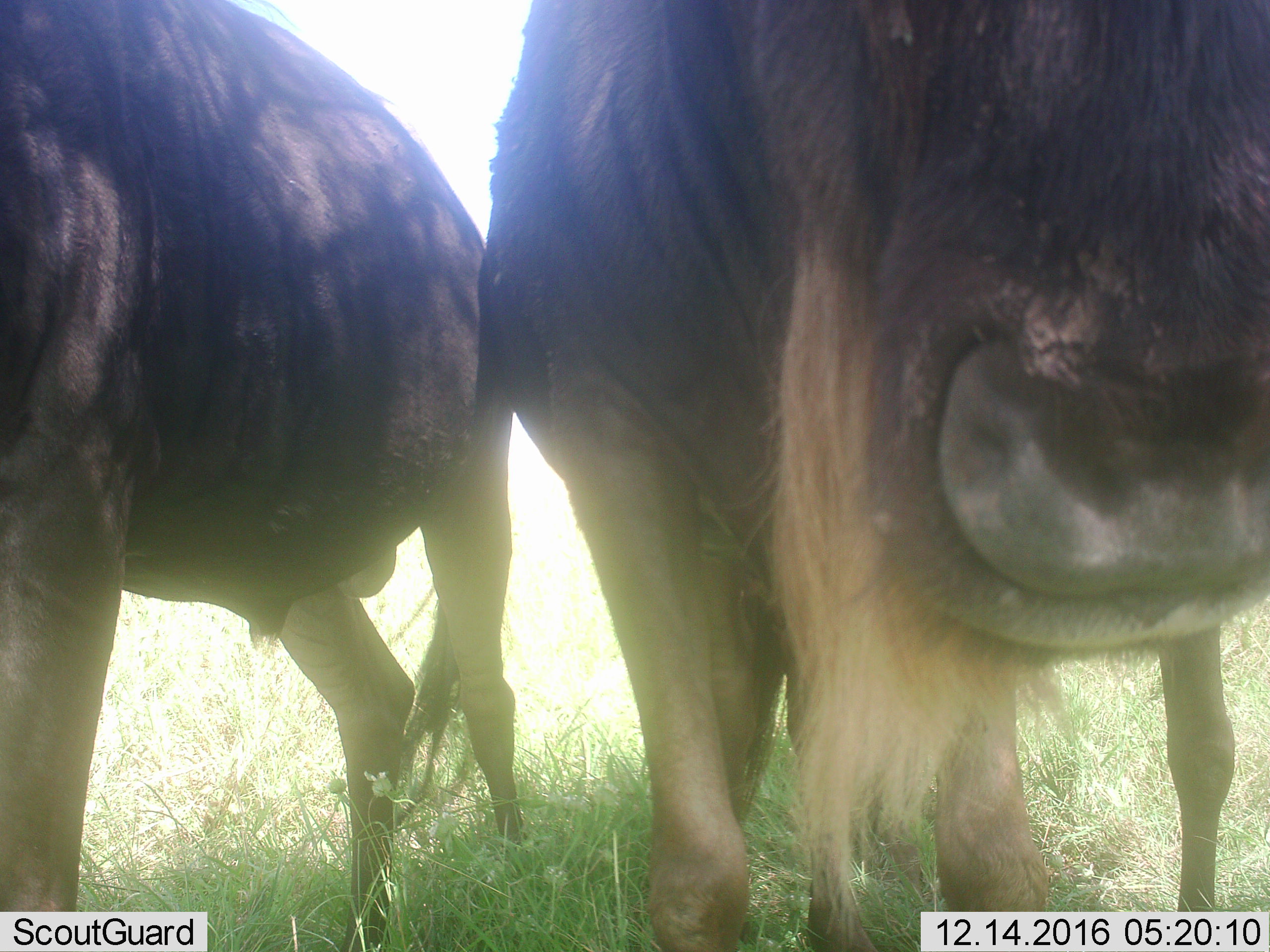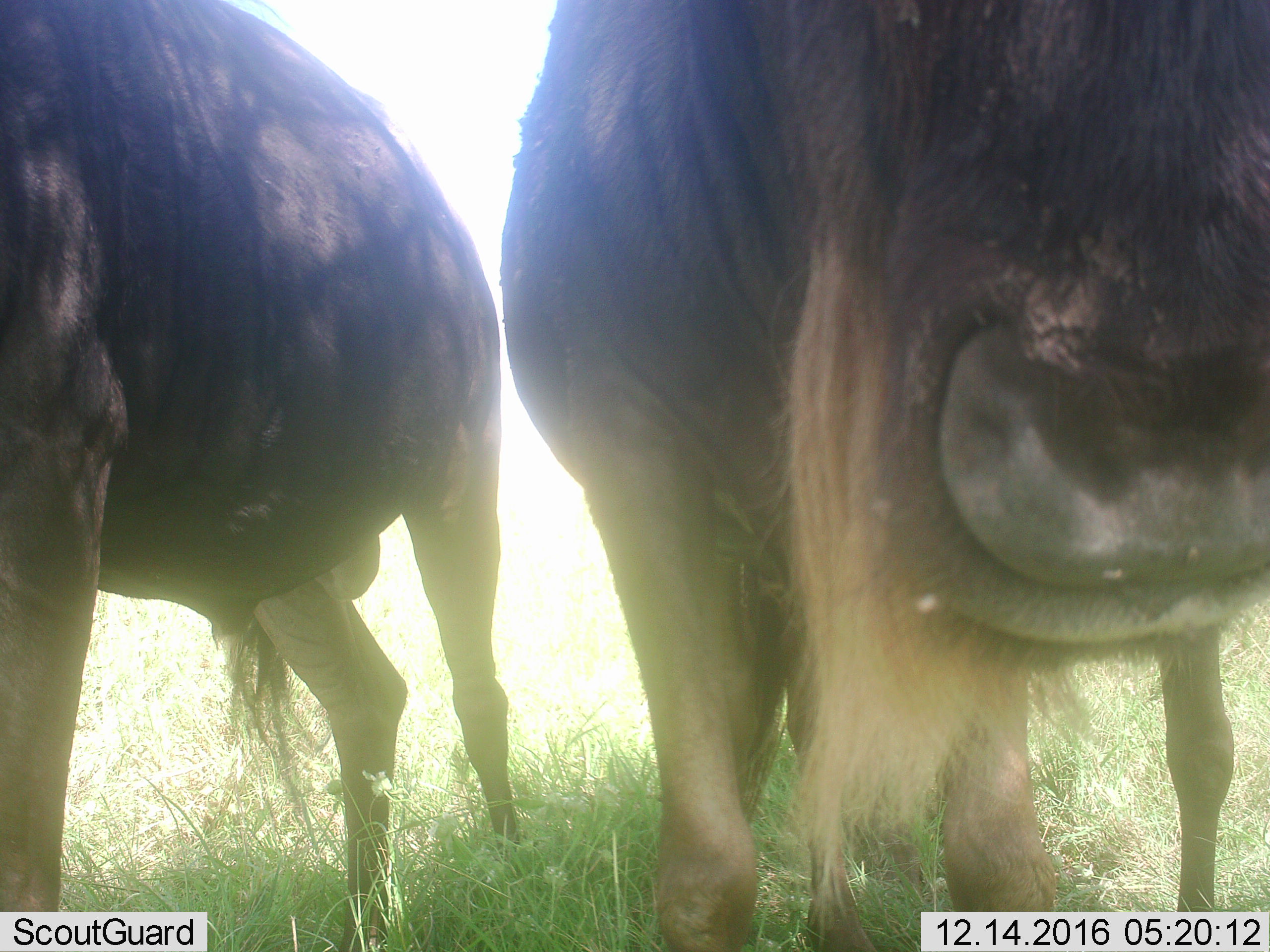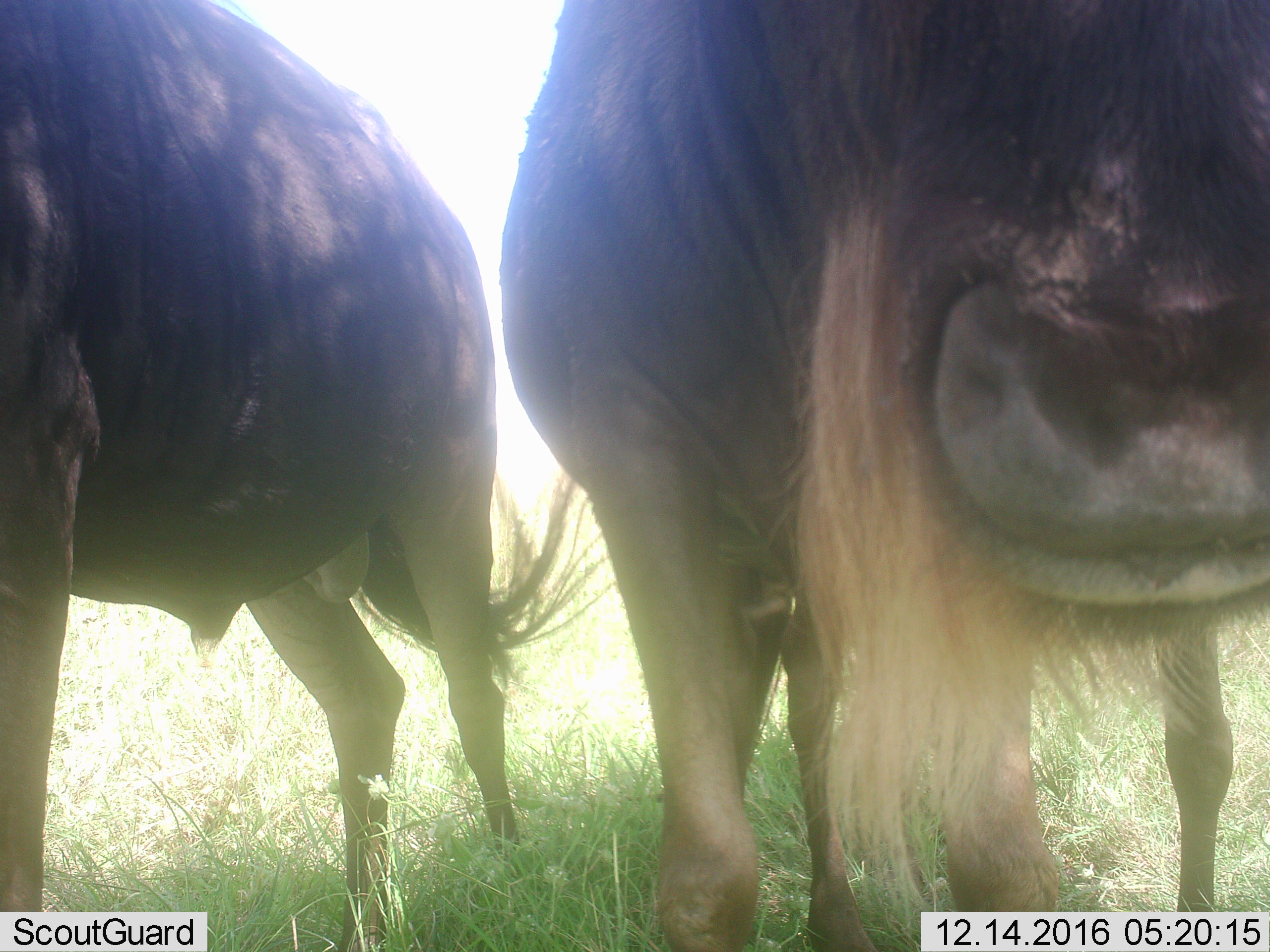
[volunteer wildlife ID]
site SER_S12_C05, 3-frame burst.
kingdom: Animalia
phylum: Chordata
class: Mammalia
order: Artiodactyla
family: Bovidae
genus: Connochaetes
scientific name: Connochaetes taurinus taurinus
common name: blue wildebeest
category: wildebeestblue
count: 2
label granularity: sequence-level